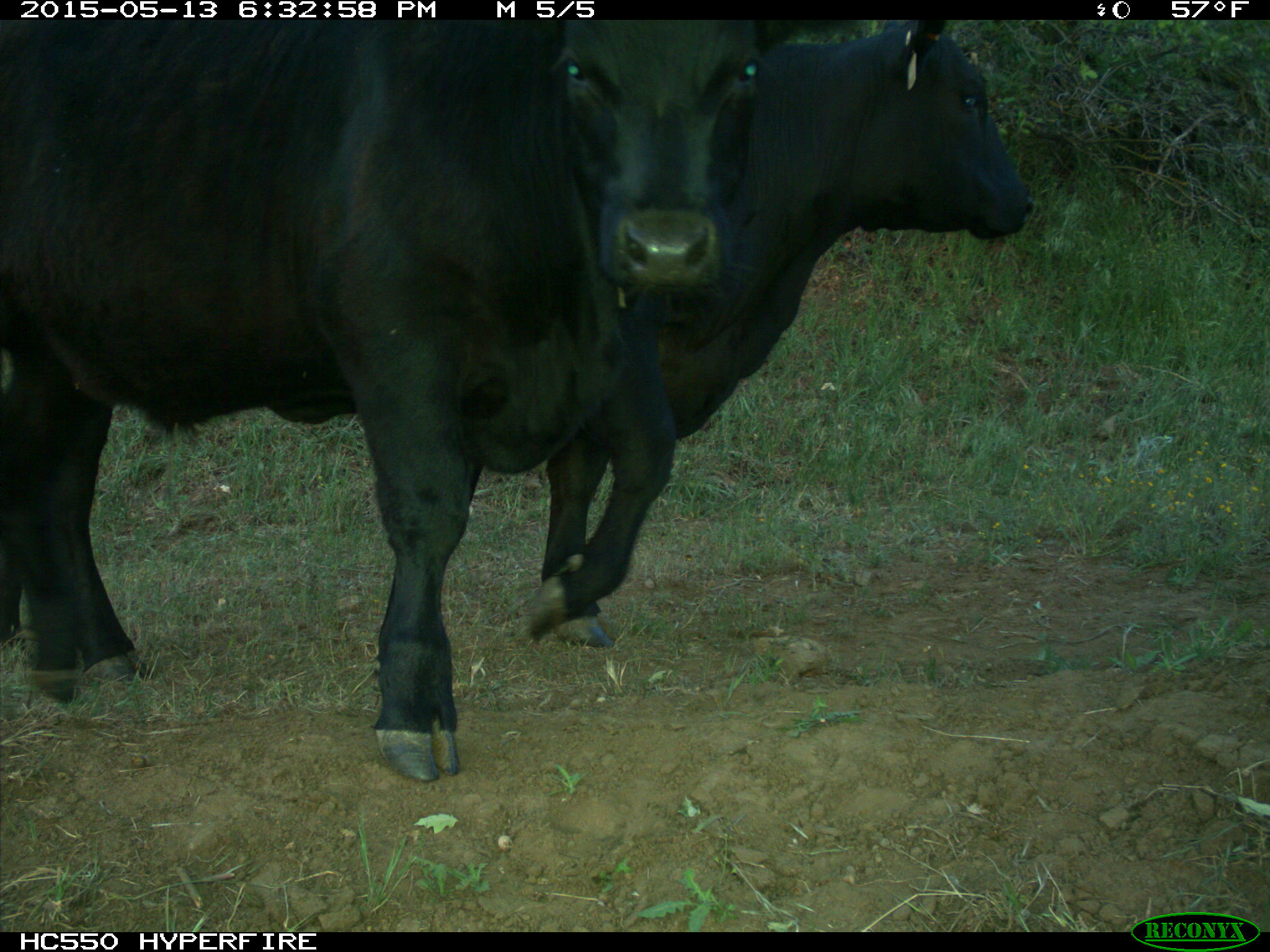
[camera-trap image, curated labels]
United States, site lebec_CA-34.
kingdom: Animalia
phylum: Chordata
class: Mammalia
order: Artiodactyla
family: Bovidae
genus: Bos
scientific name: Bos taurus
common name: domestic cow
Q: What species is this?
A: Bos taurus (domestic cow).